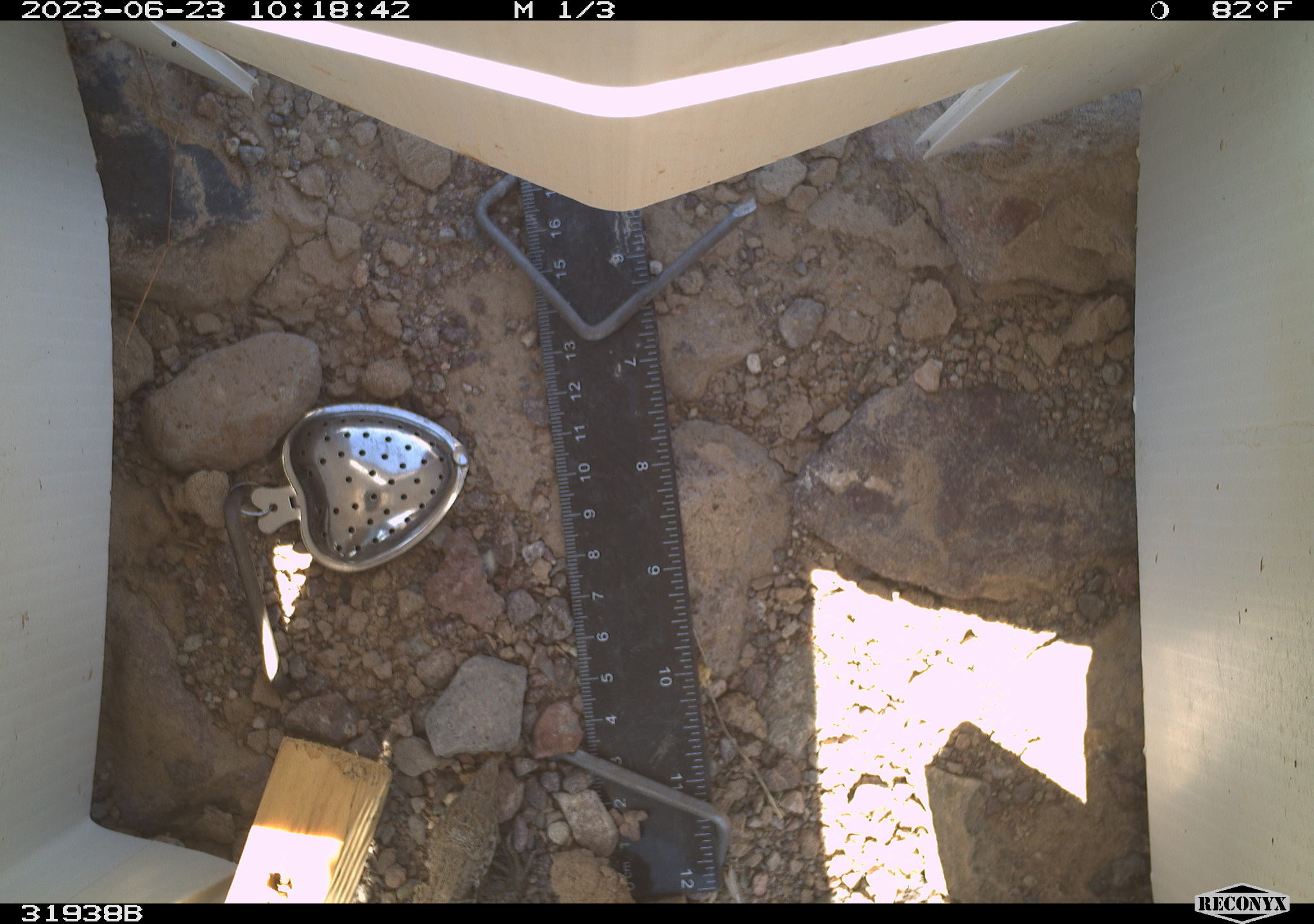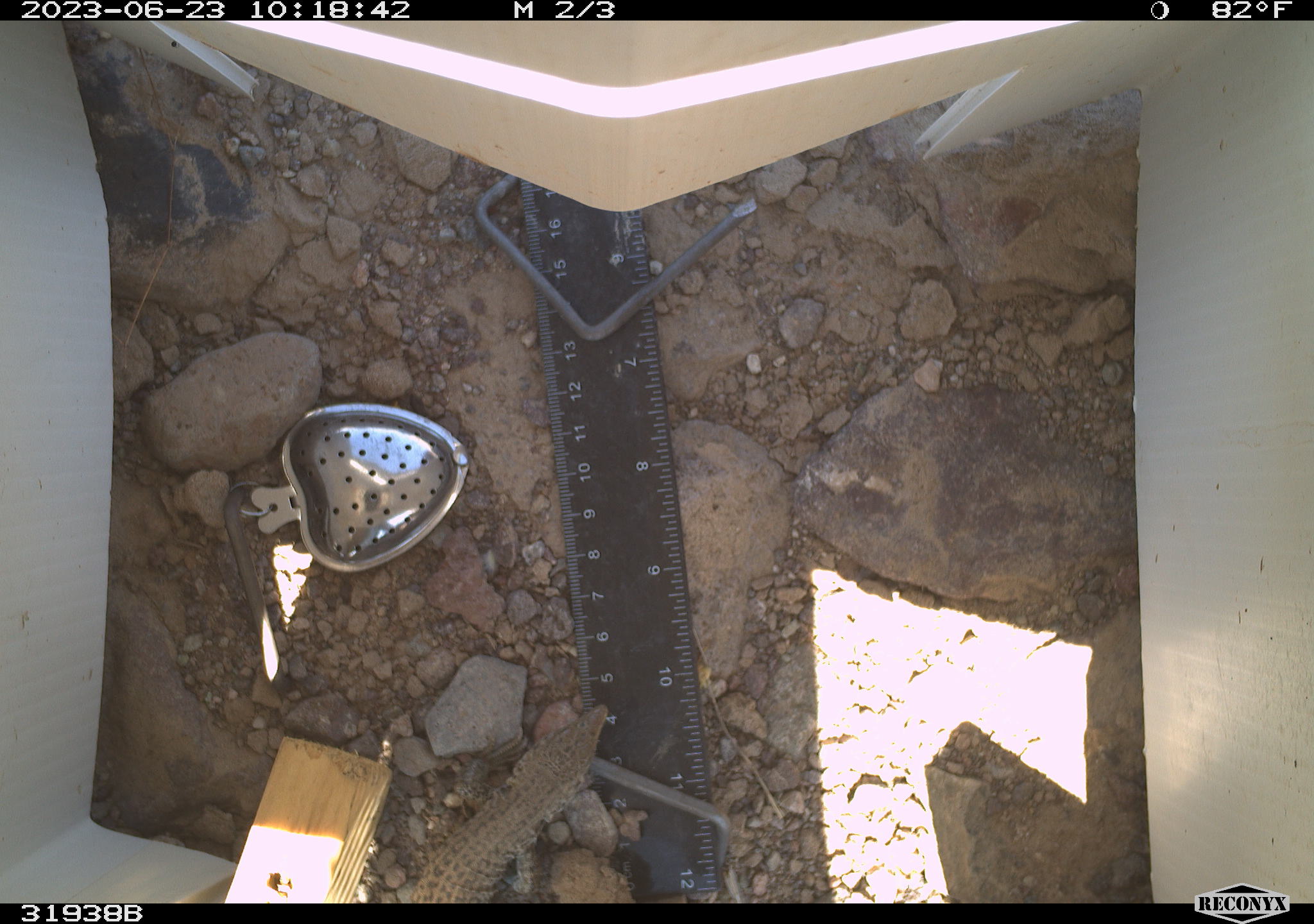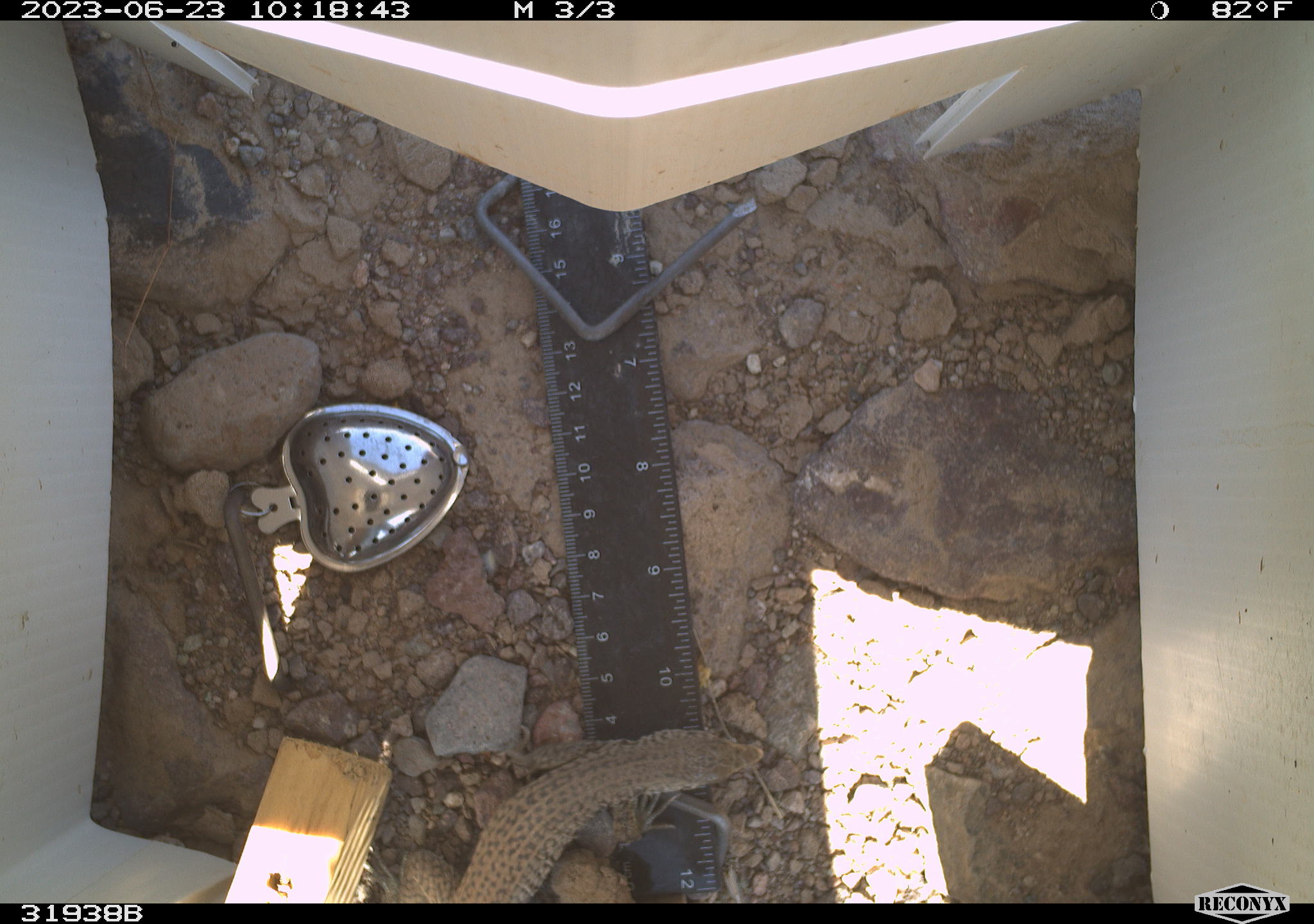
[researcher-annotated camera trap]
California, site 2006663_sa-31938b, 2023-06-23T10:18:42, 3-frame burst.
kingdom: Animalia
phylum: Chordata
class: Reptilia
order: Squamata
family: Teiidae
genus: Aspidoscelis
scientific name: Aspidoscelis tigris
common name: western whiptail